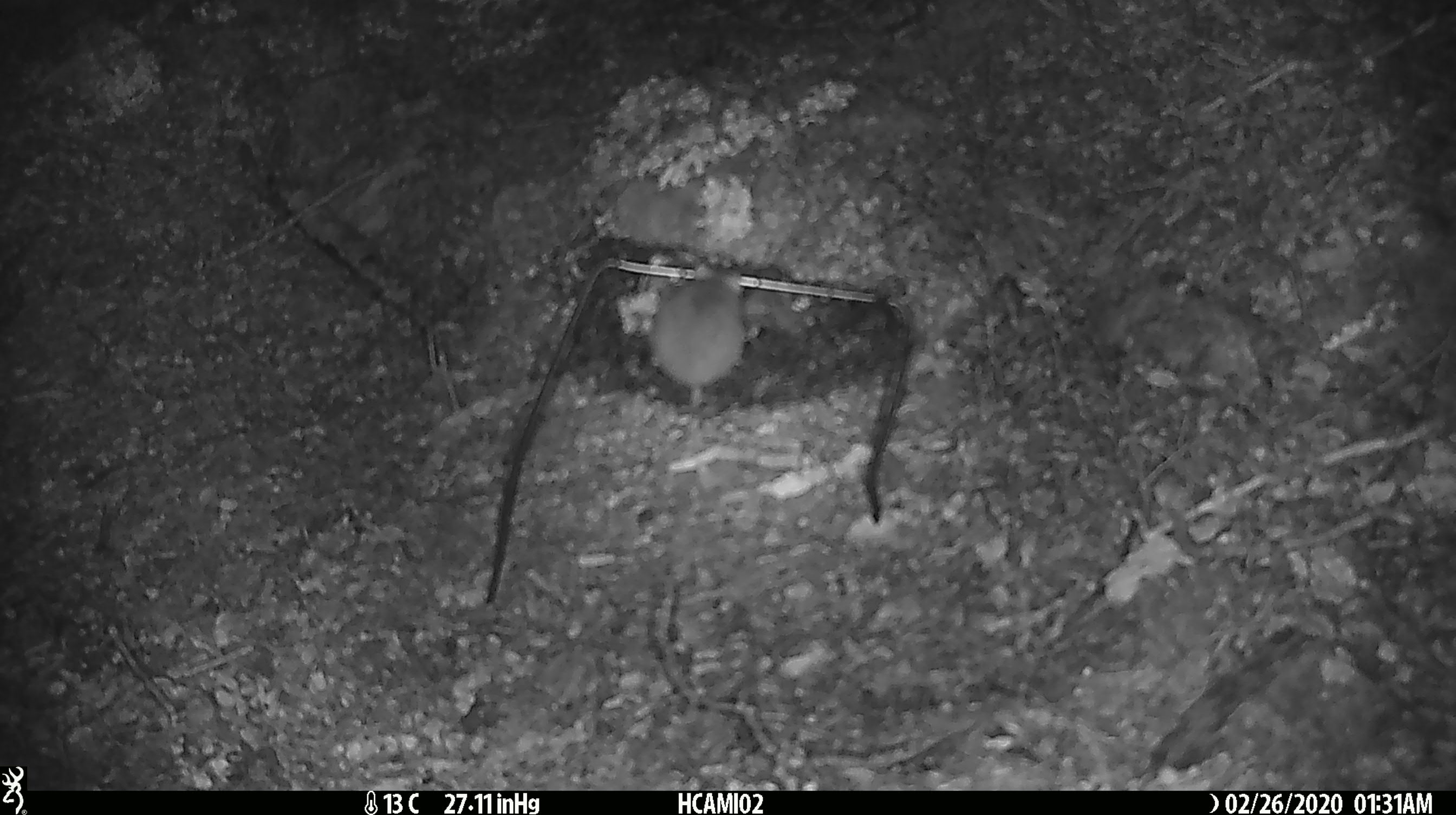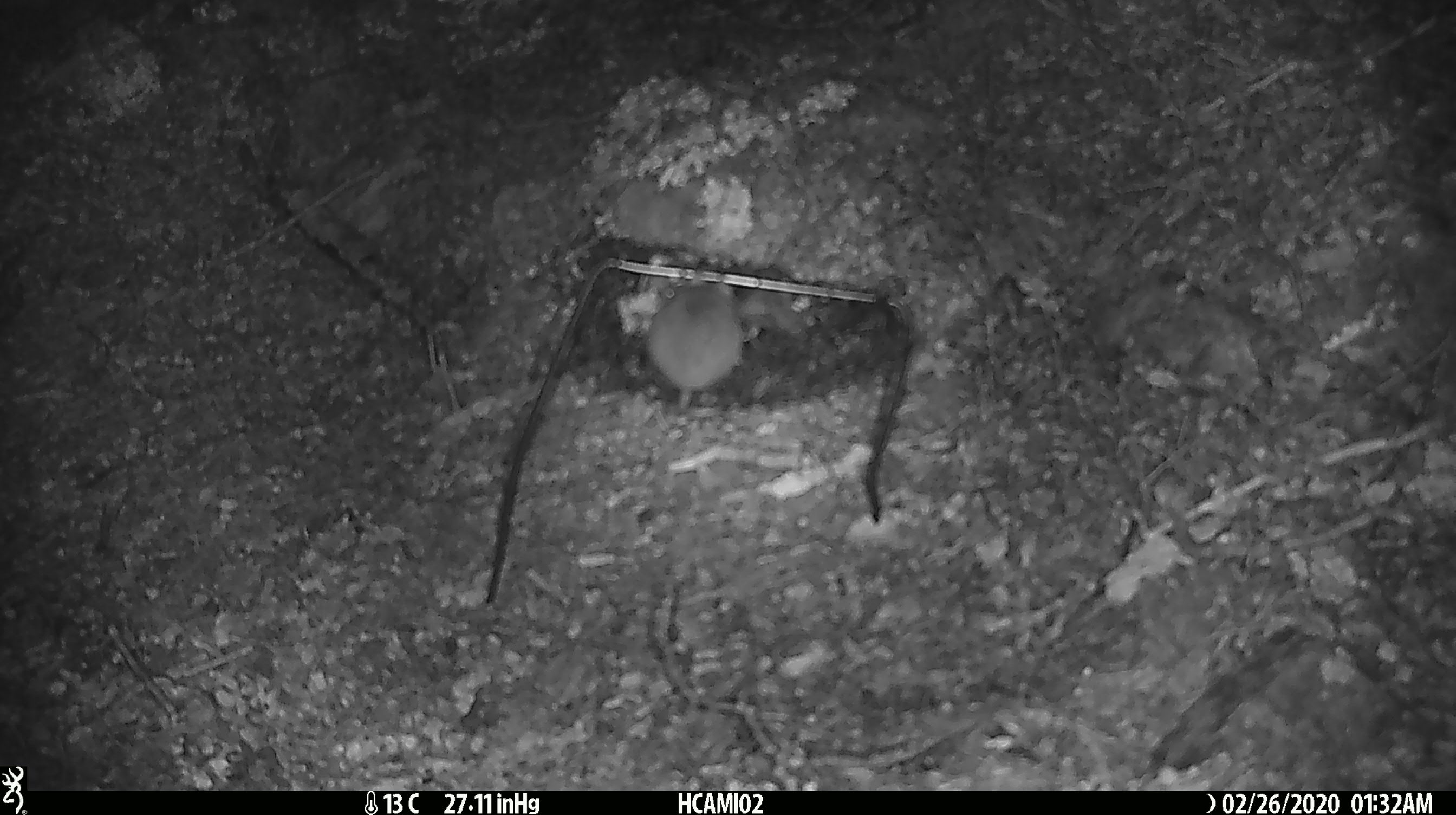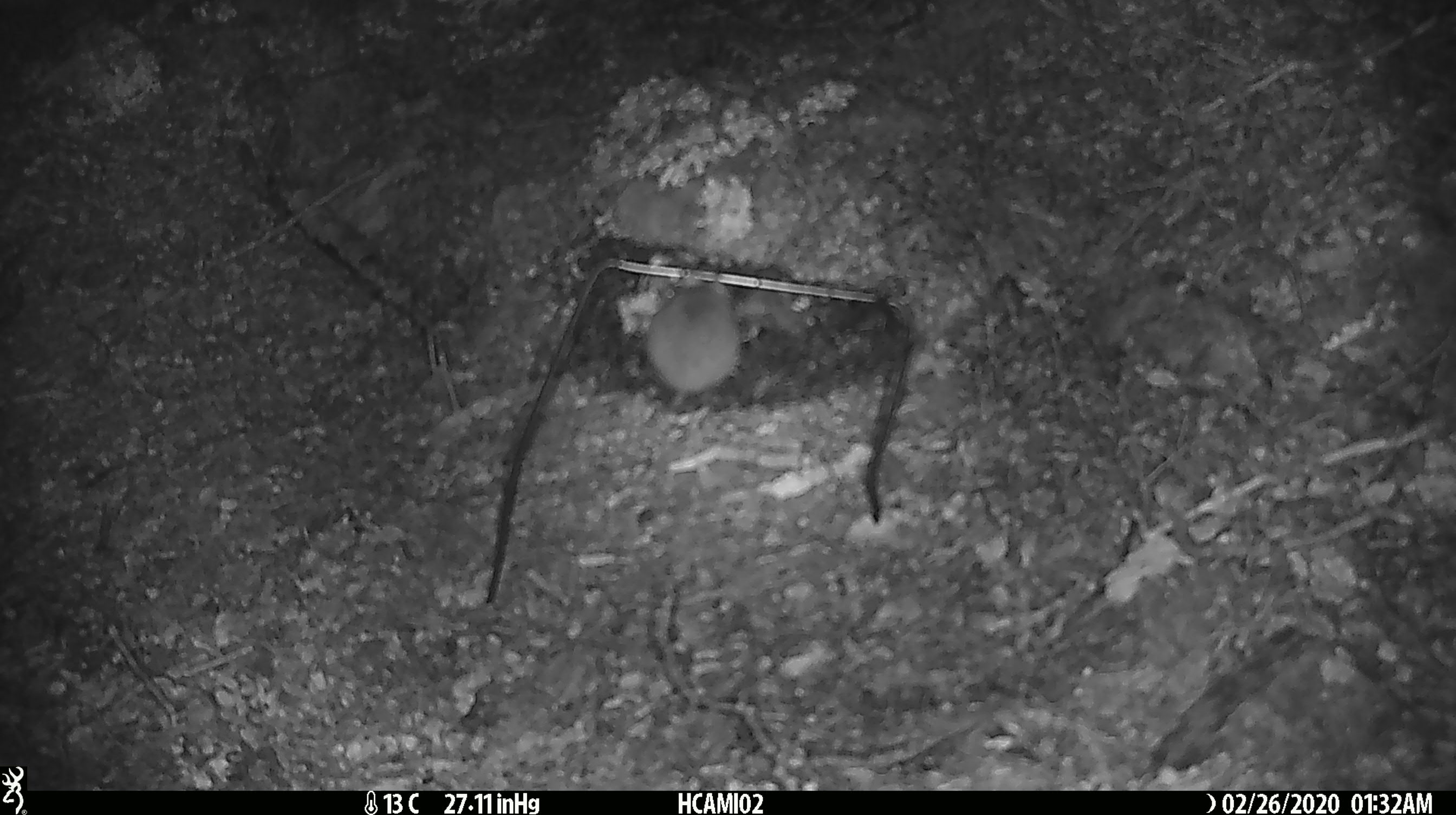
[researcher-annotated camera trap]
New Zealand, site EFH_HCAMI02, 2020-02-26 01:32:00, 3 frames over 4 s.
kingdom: Animalia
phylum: Chordata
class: Mammalia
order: Rodentia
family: Muridae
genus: Mus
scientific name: Mus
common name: mouse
Mouse (Mus).